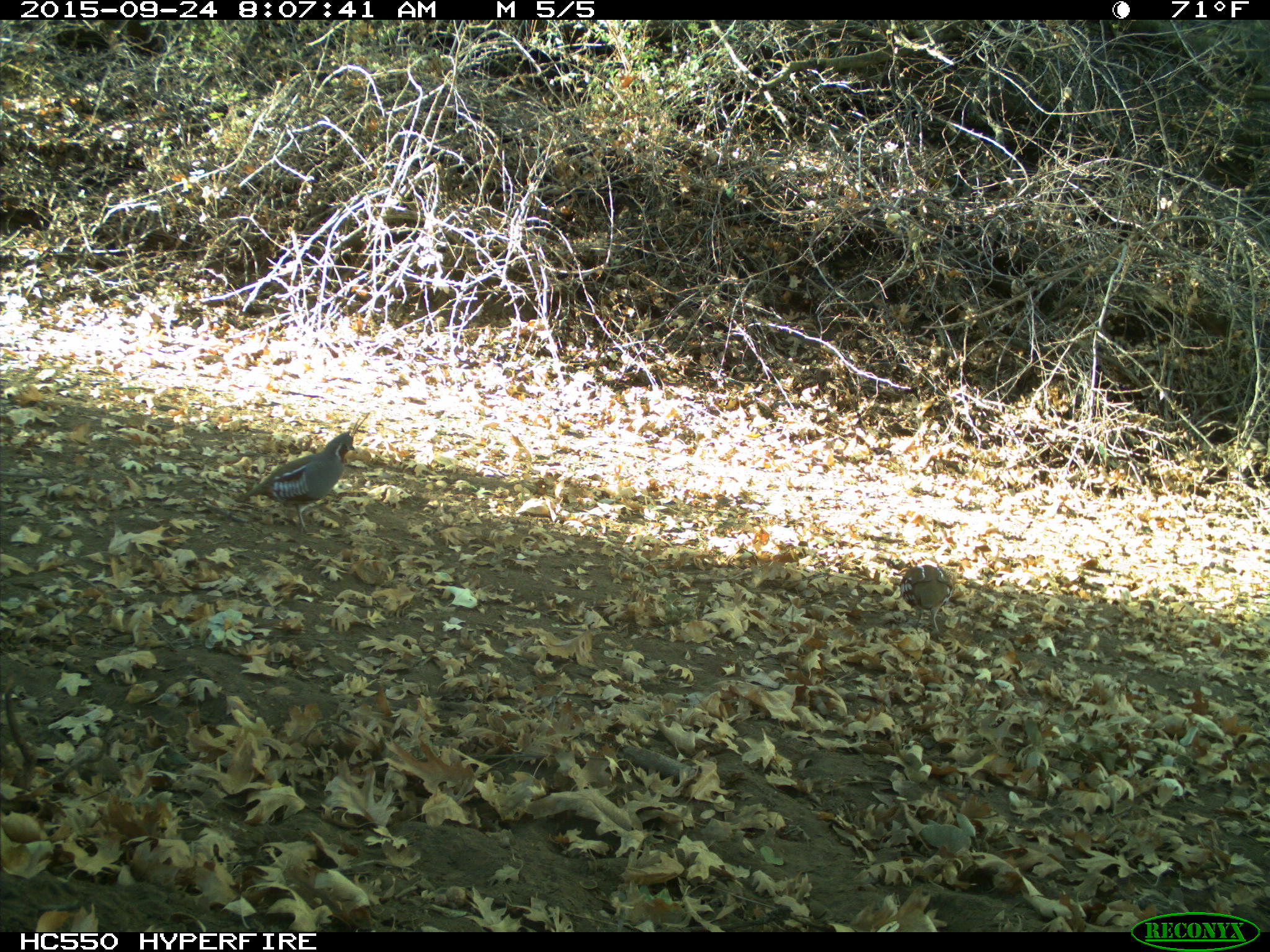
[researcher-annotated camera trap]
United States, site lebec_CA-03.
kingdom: Animalia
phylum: Chordata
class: Aves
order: Galliformes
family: Odontophoridae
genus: Callipepla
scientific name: Callipepla californica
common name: california quail